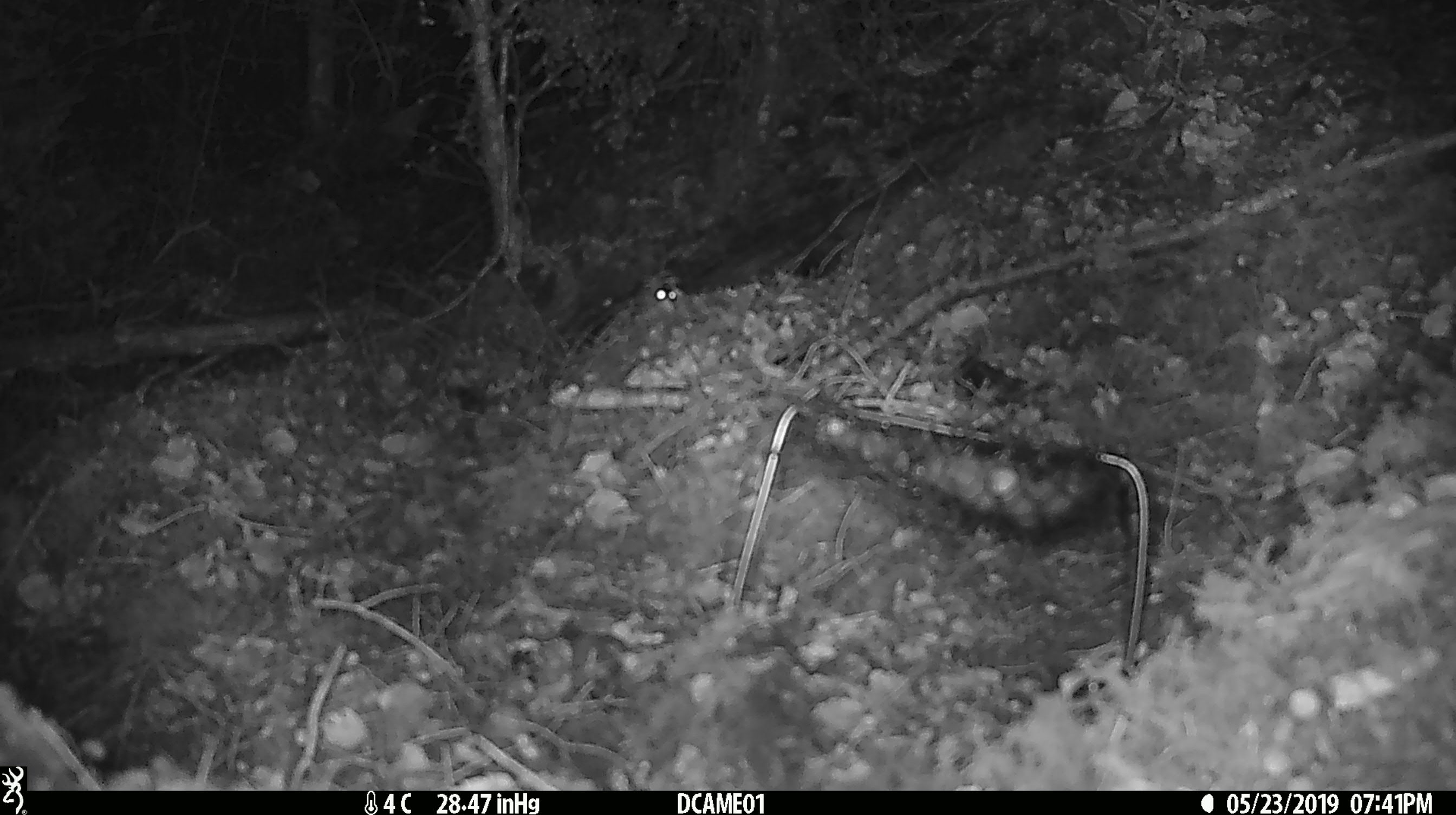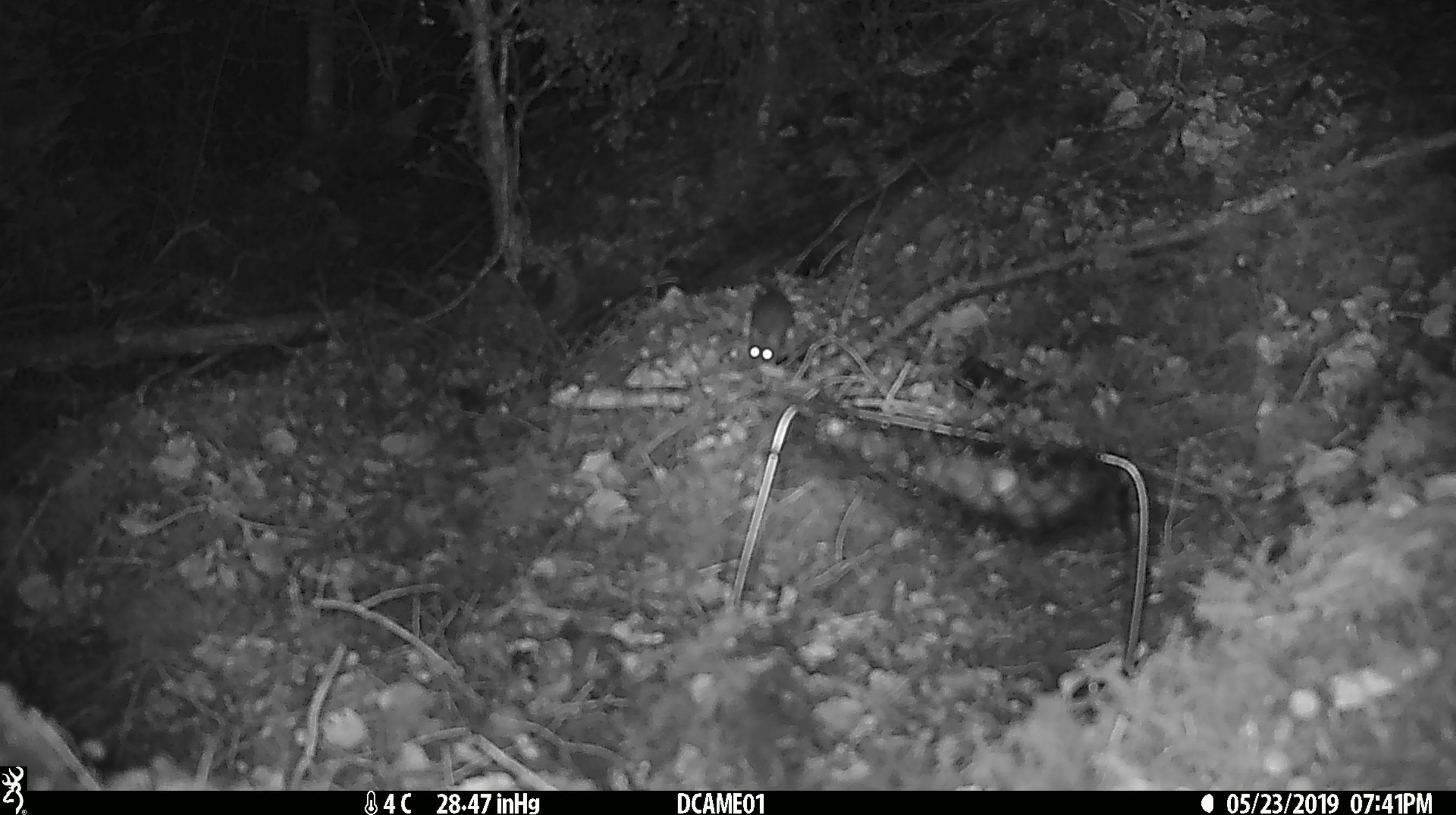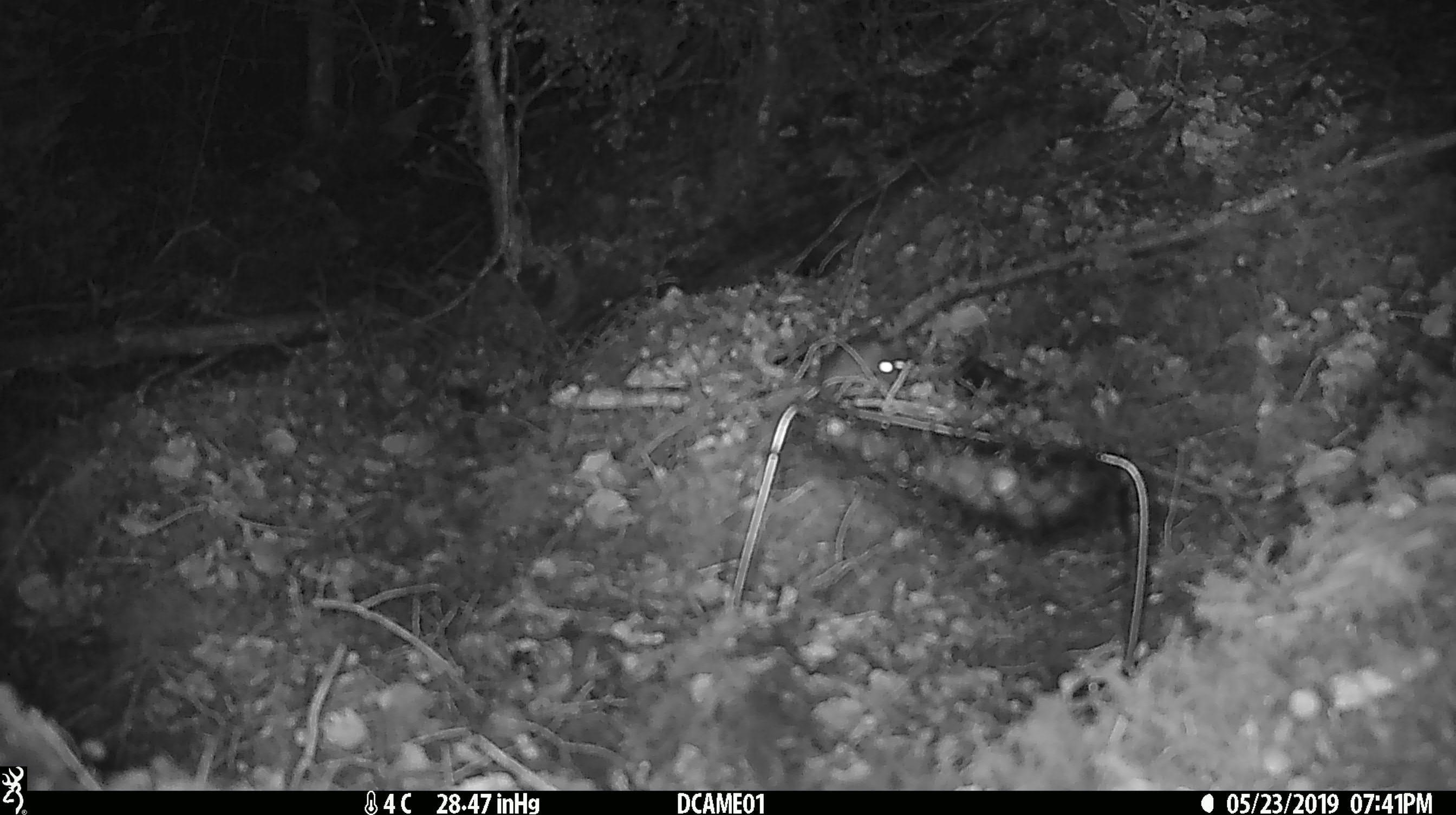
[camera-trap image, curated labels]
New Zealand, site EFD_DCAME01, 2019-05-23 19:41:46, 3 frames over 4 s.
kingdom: Animalia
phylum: Chordata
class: Mammalia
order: Rodentia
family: Muridae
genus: Mus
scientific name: Mus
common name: mouse